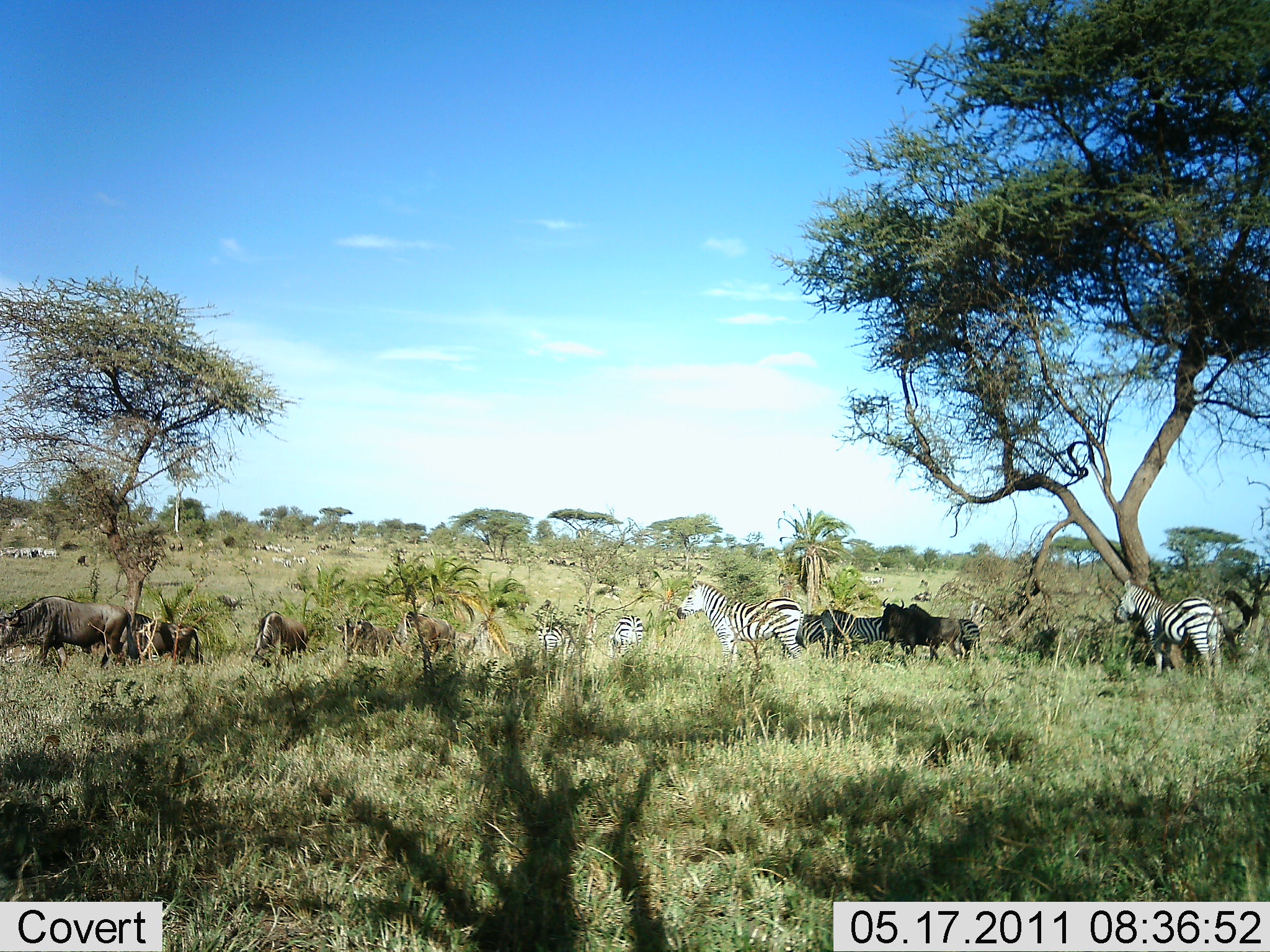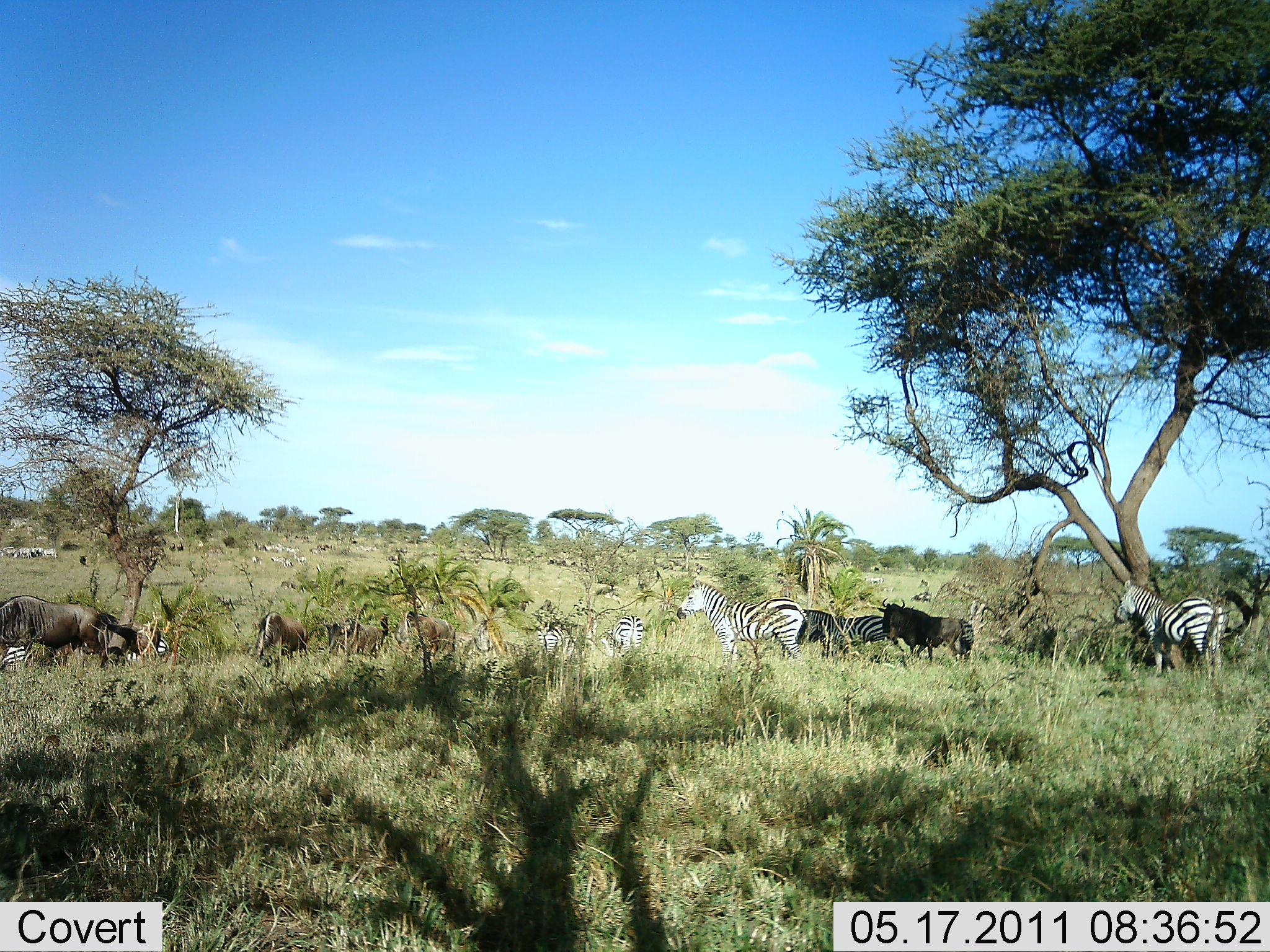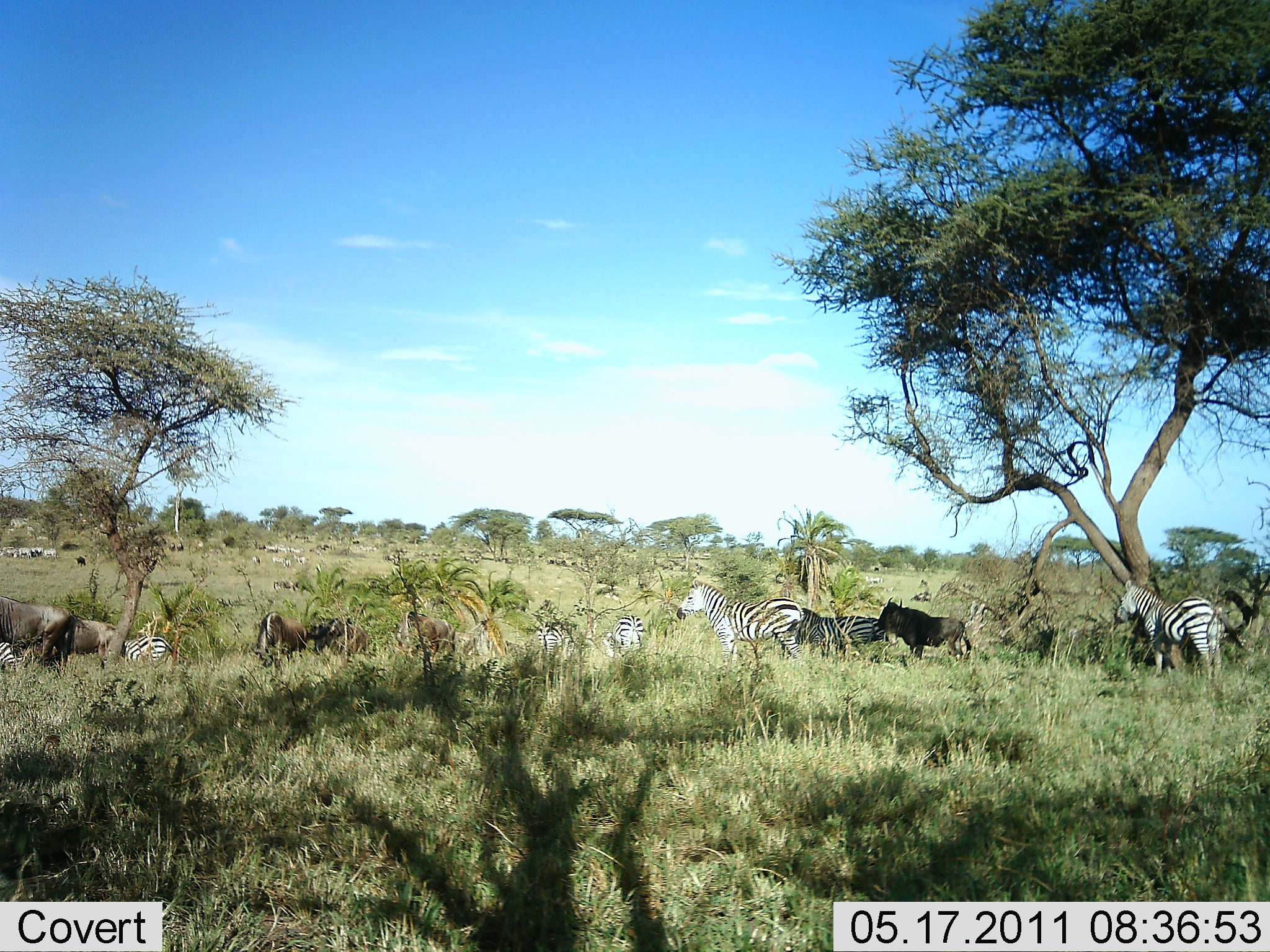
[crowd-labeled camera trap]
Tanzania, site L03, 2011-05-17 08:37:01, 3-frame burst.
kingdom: Animalia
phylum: Chordata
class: Mammalia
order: Artiodactyla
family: Bovidae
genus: Connochaetes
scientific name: Connochaetes taurinus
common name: blue wildebeest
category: wildebeest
Wildebeest (blue wildebeest) (Connochaetes taurinus), count 6. Behavior (volunteer vote fractions): standing 64%, resting 9%, moving 64%, interacting 9%. Young present (vote fraction): 0%. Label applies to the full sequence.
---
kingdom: Animalia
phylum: Chordata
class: Mammalia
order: Perissodactyla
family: Equidae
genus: Equus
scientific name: Equus quagga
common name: plains zebra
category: zebra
Zebra (plains zebra) (Equus quagga), count 7. Behavior (volunteer vote fractions): standing 80%, resting 0%, moving 30%, interacting 10%. Young present (vote fraction): 0%. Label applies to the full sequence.